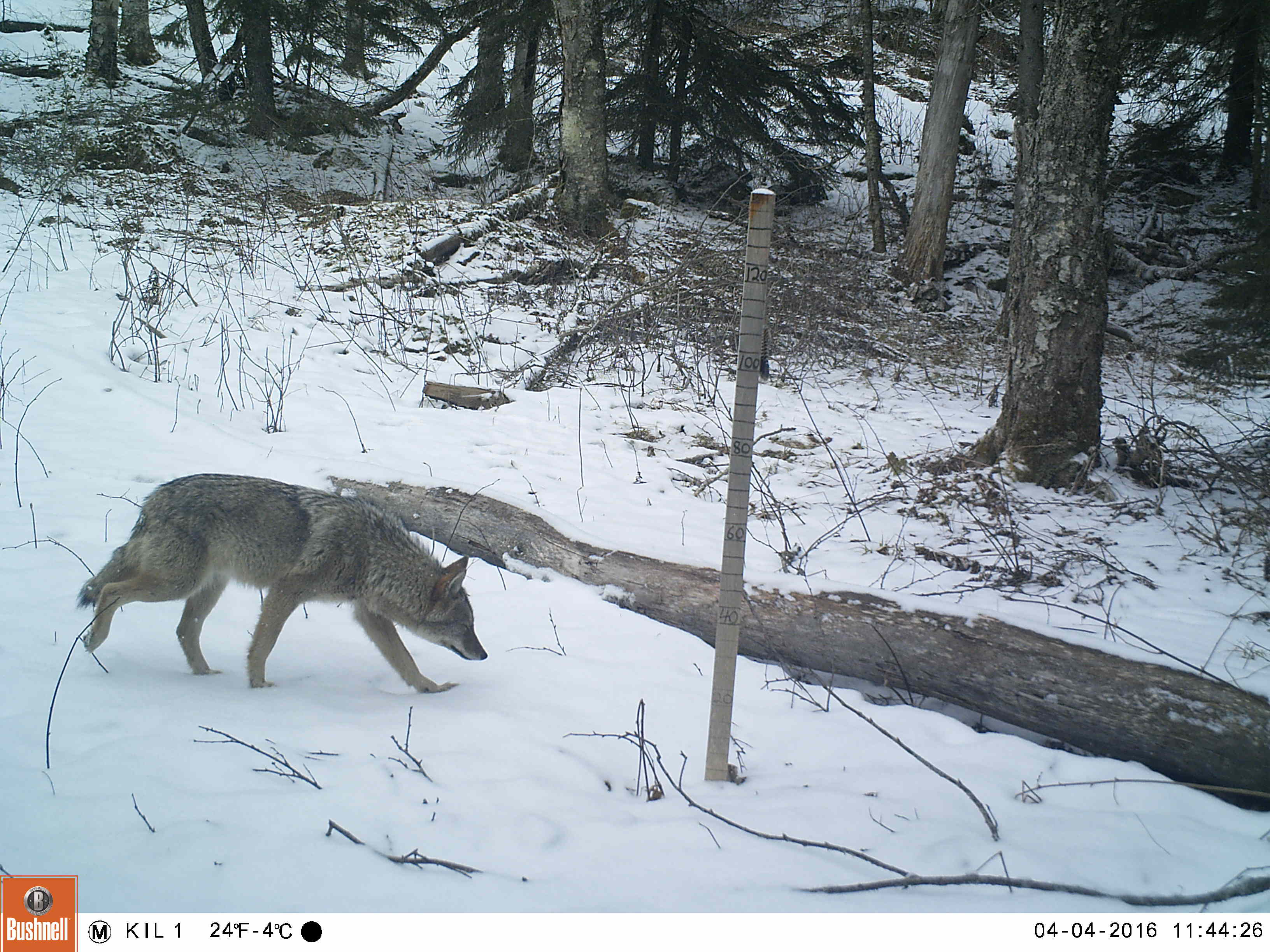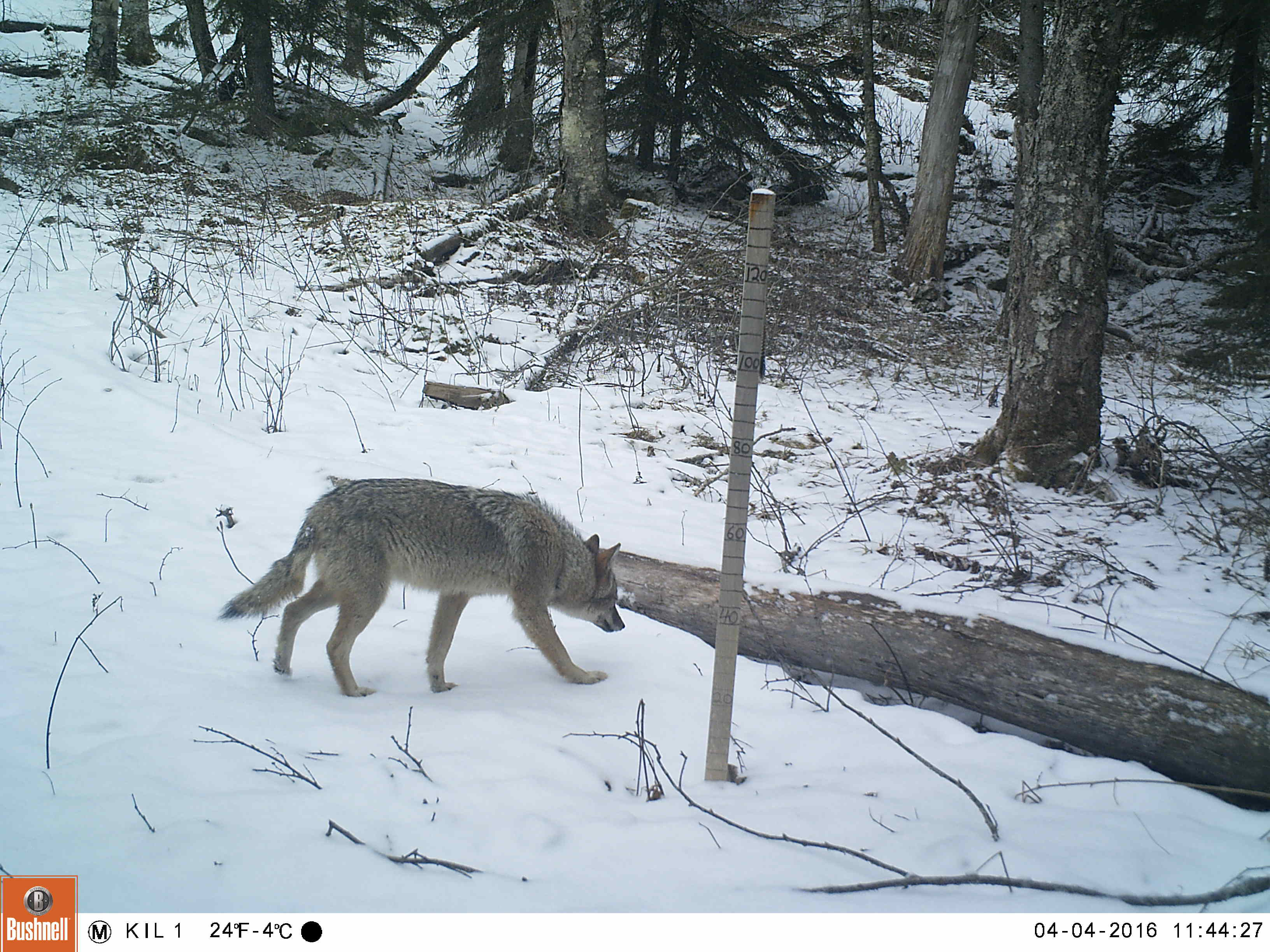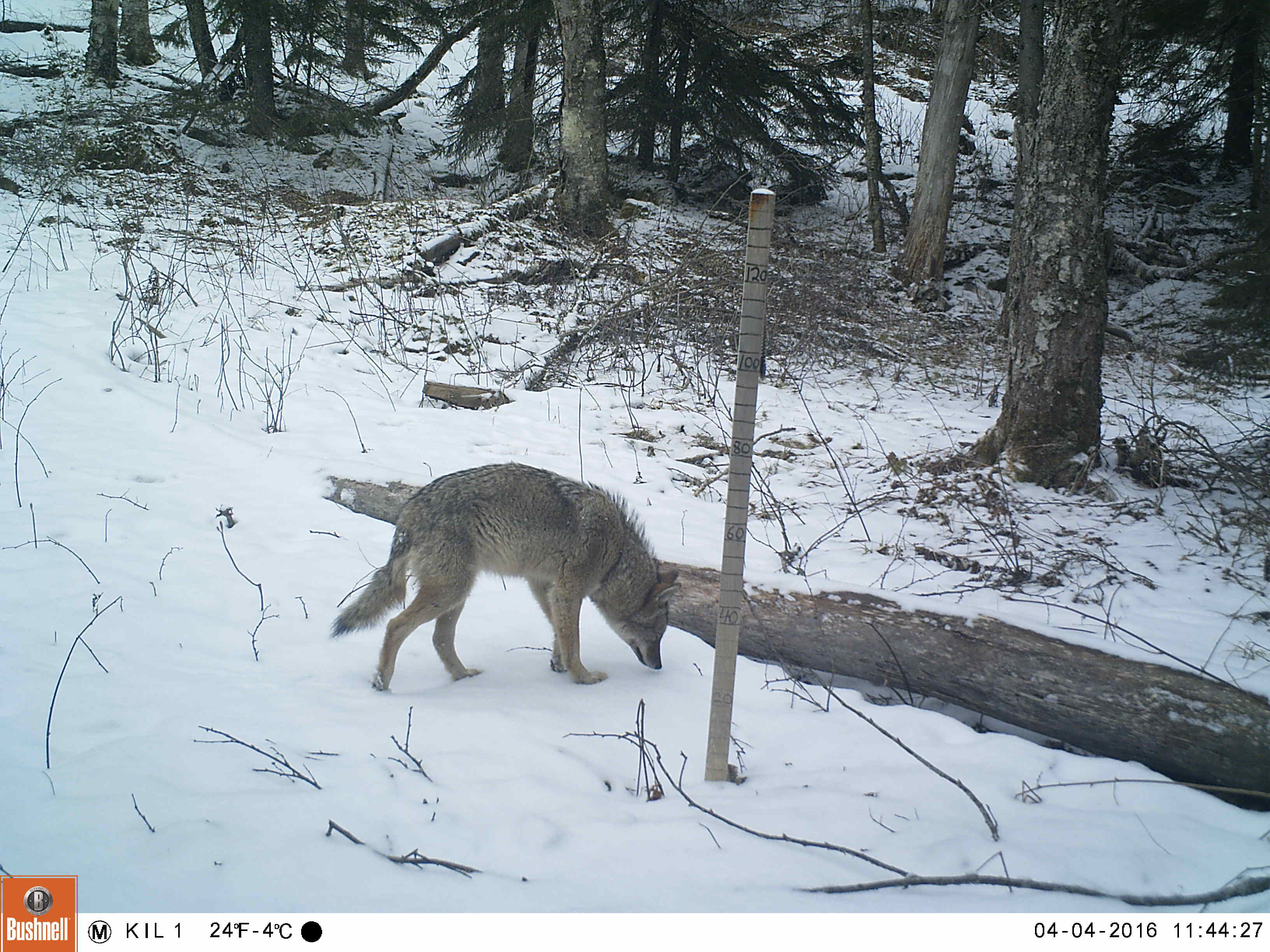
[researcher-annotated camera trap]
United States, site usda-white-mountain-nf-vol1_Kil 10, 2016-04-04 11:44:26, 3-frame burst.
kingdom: Animalia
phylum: Chordata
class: Mammalia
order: Carnivora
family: Canidae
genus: Canis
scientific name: Canis latrans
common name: coyote